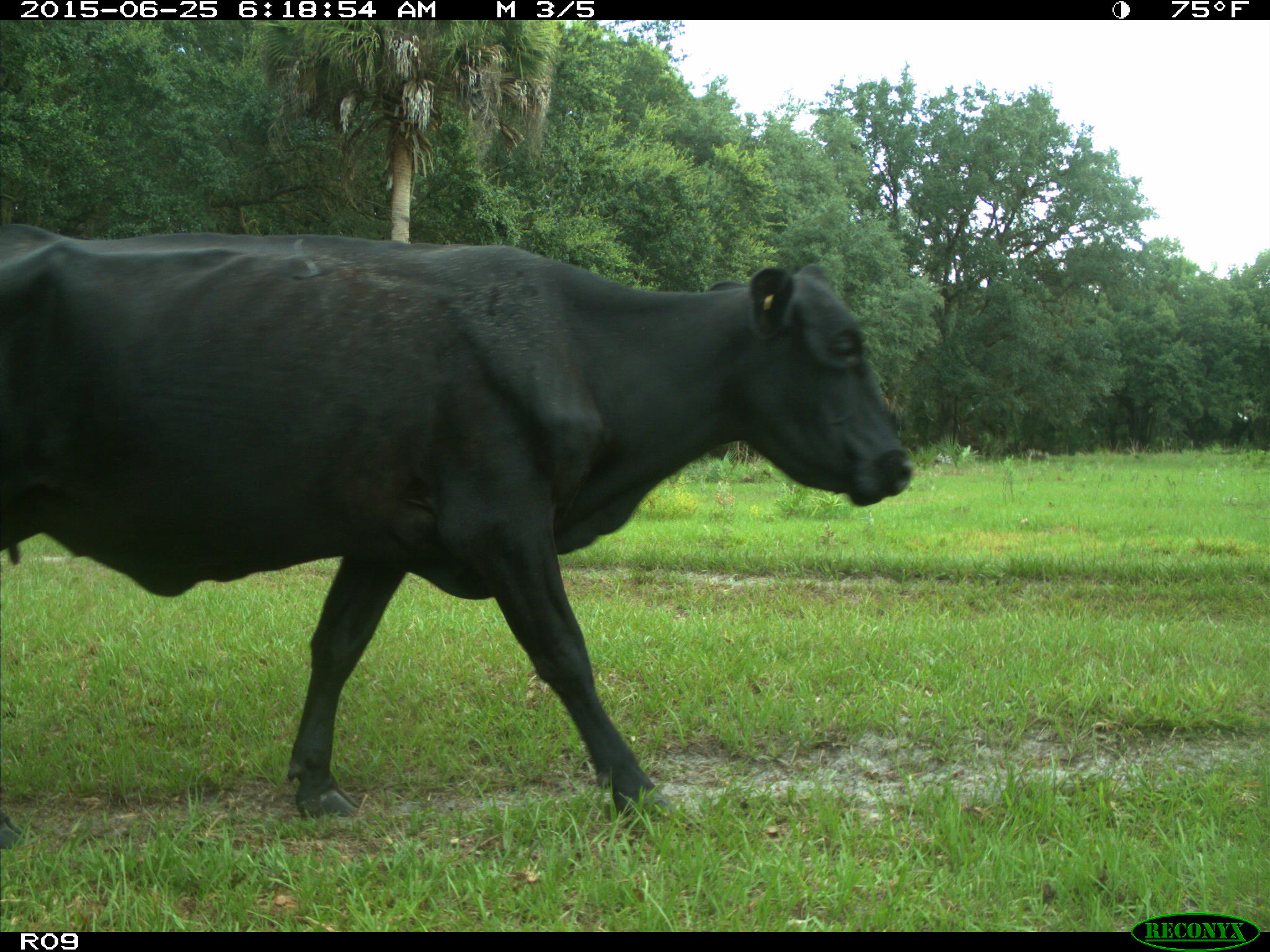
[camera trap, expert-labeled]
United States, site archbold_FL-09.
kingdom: Animalia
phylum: Chordata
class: Mammalia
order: Artiodactyla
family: Bovidae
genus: Bos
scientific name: Bos taurus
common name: domestic cow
Bos taurus (domestic cow).